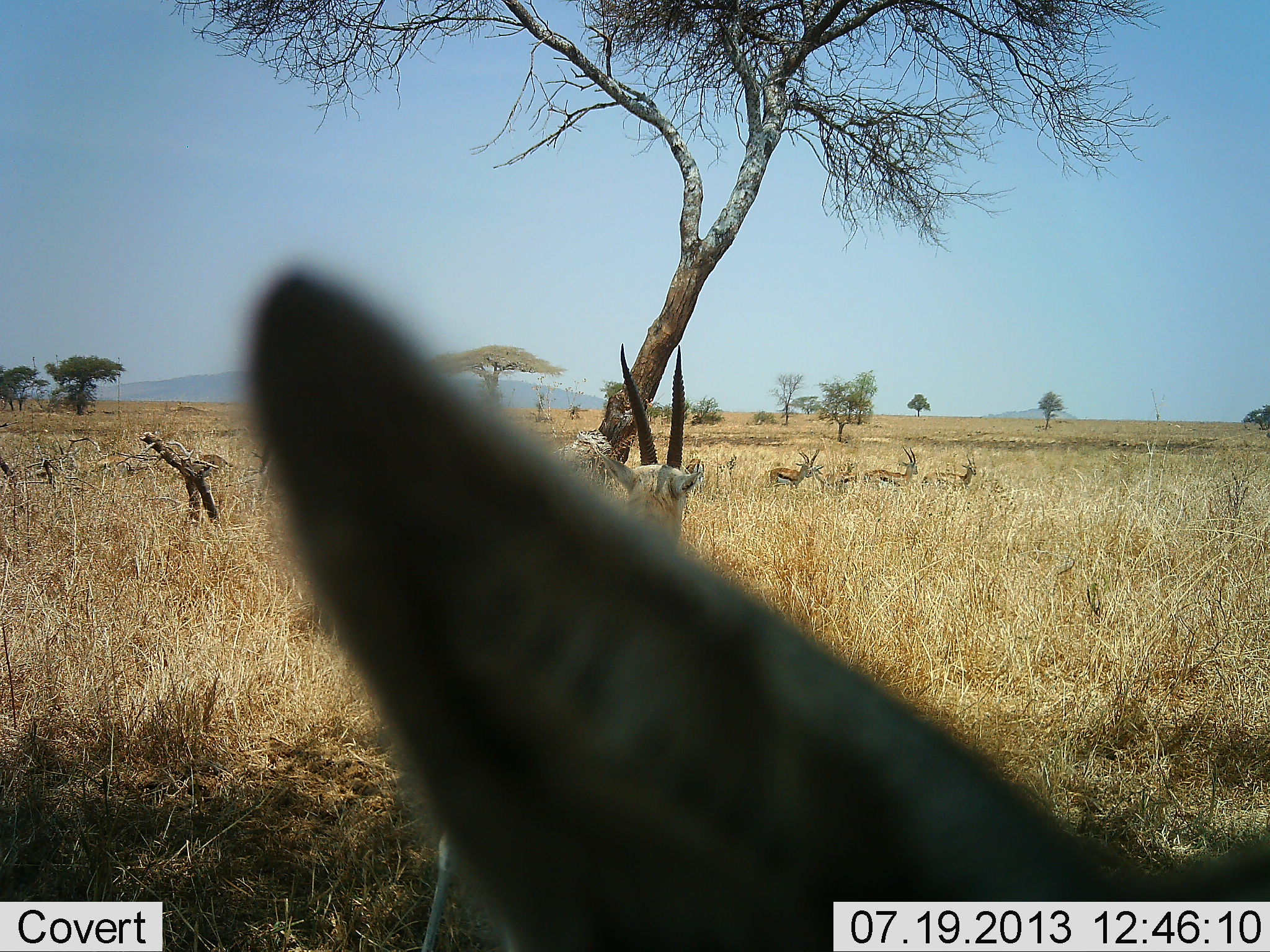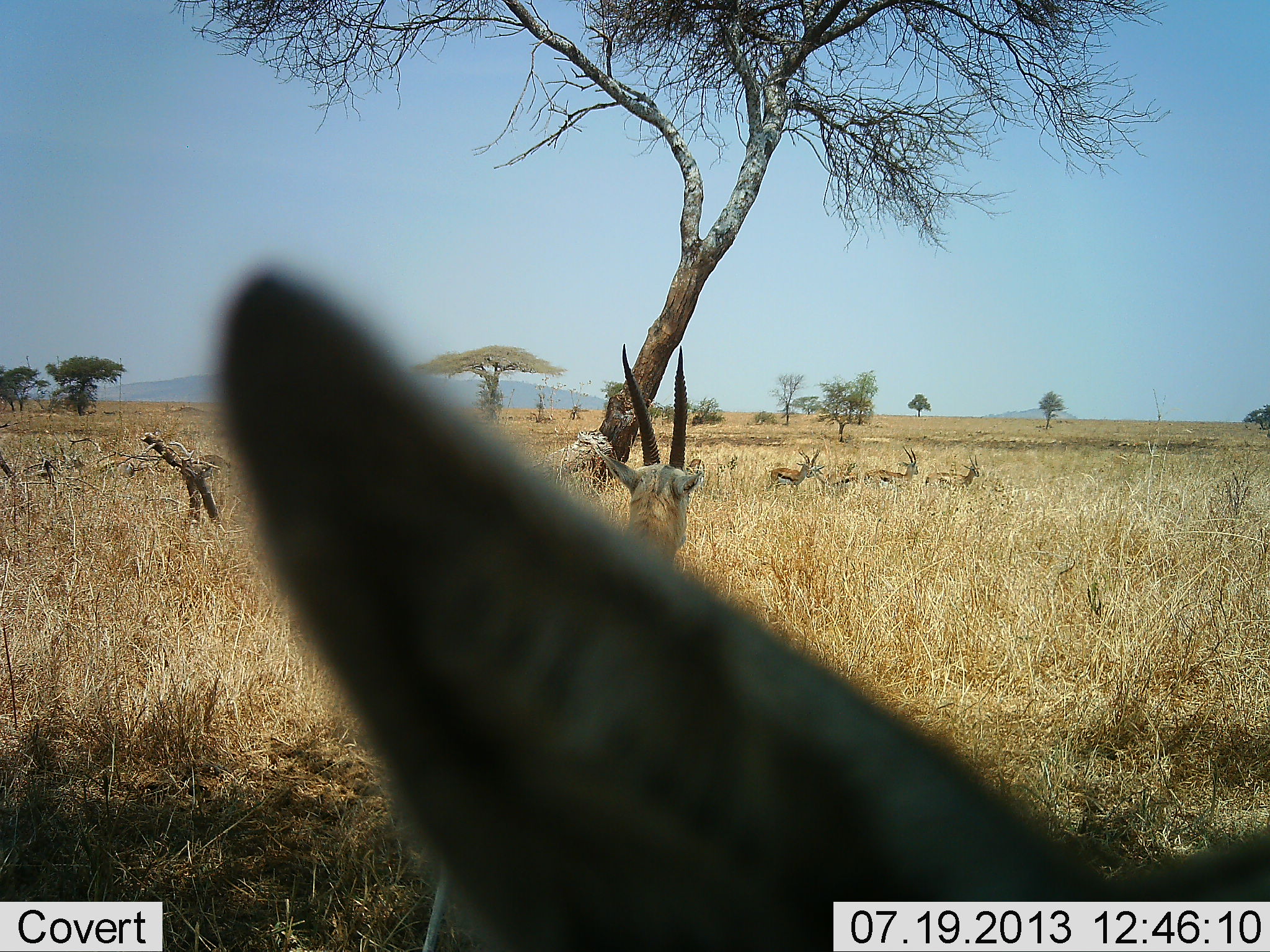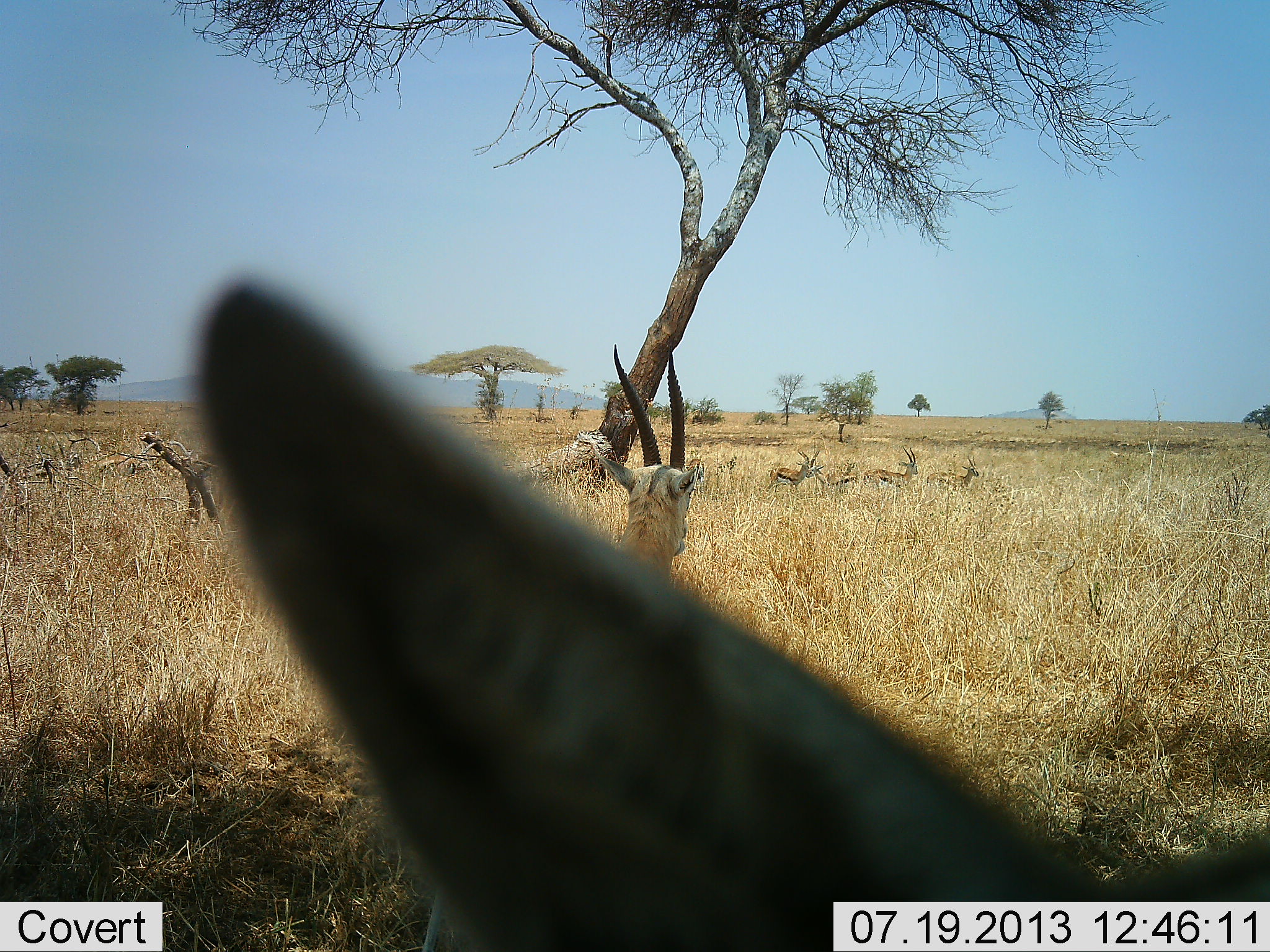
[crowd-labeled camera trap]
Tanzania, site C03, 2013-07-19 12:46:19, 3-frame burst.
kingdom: Animalia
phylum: Chordata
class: Mammalia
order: Artiodactyla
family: Bovidae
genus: Eudorcas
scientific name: Eudorcas thomsonii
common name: thomson's gazelle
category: gazellethomsons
Gazellethomsons (thomson's gazelle) (Eudorcas thomsonii), count 6. Behavior (volunteer vote fractions): standing 90%, resting 5%, moving 20%, interacting 0%. Young present (vote fraction): 10%. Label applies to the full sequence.